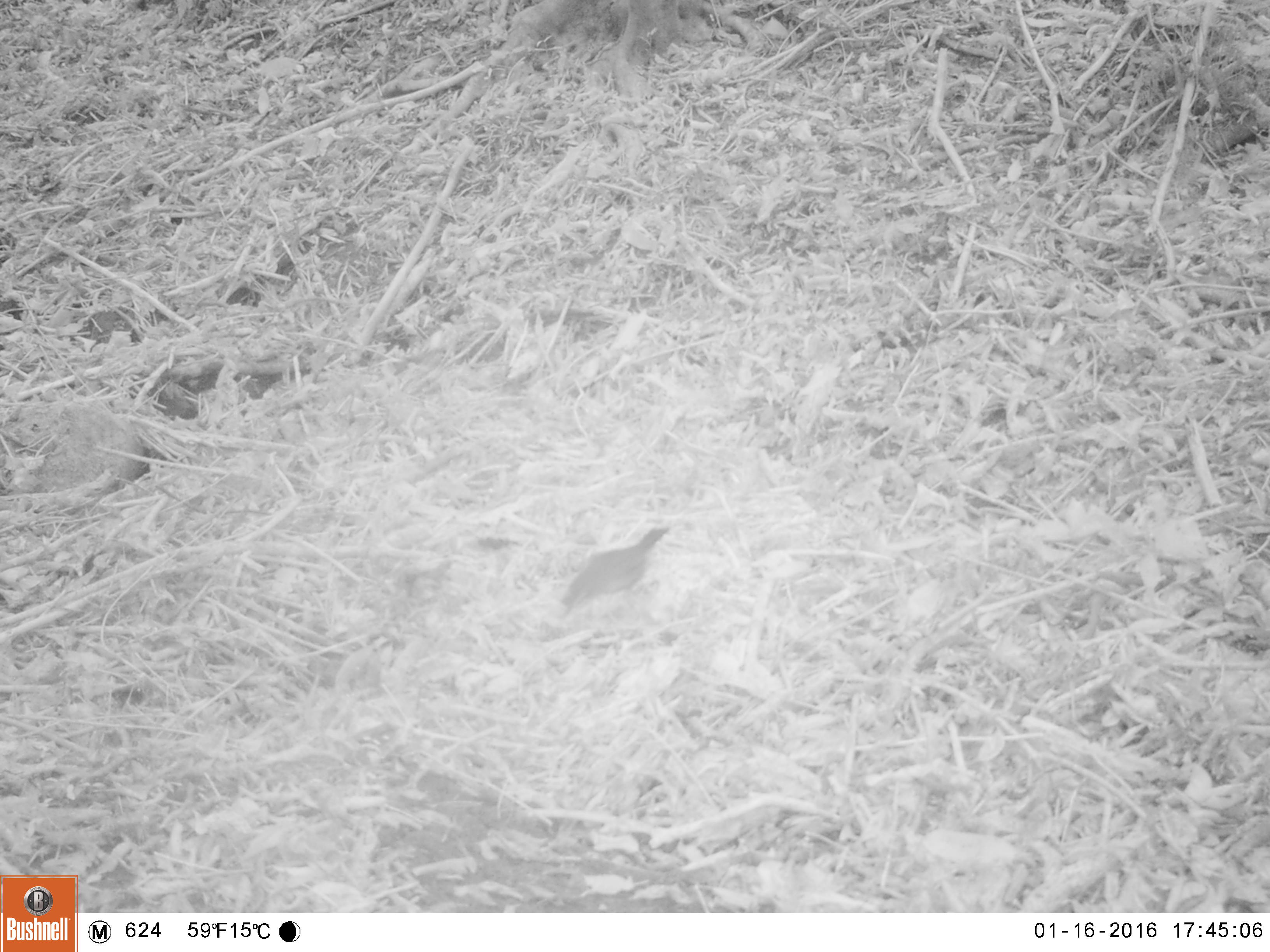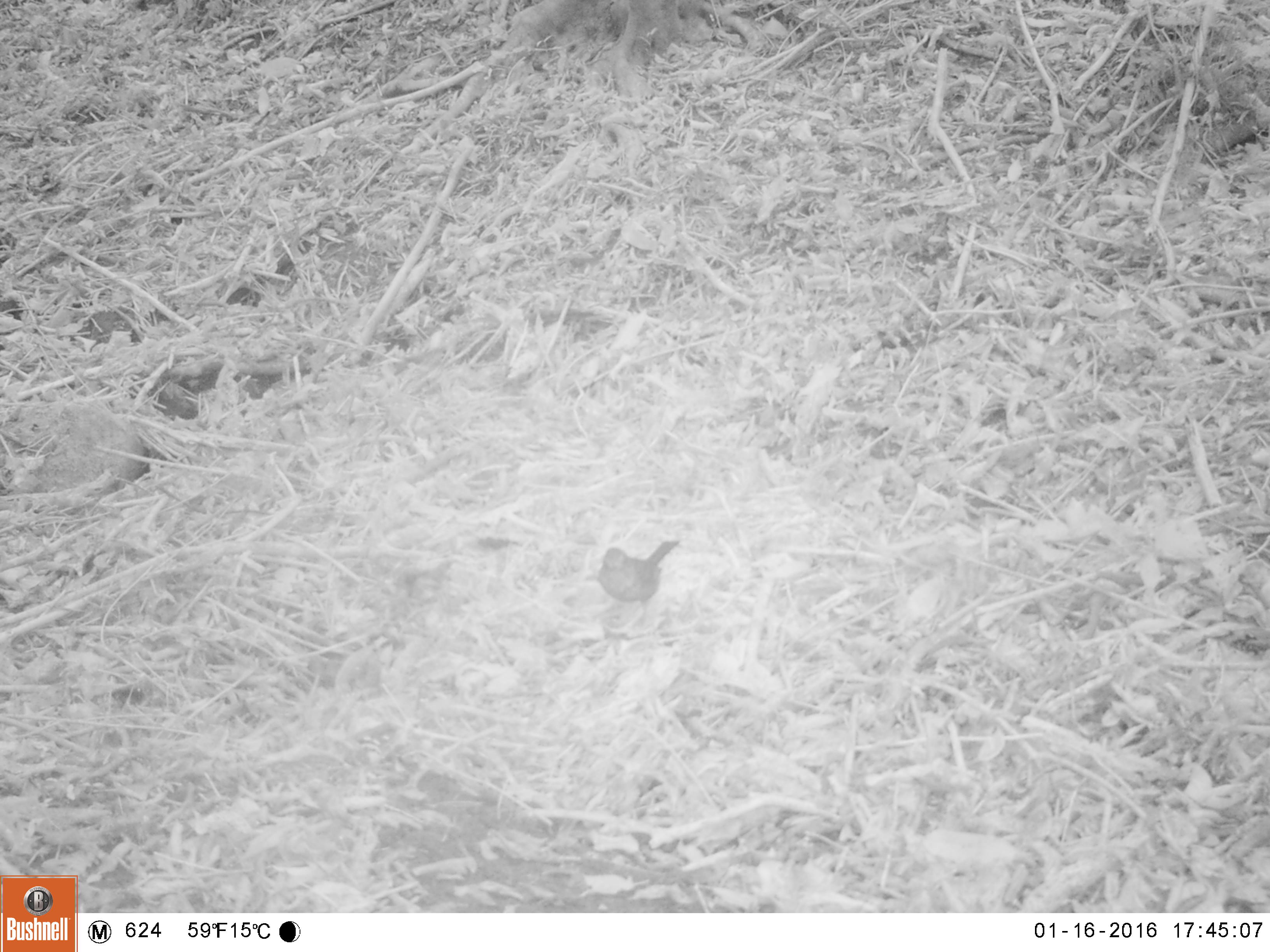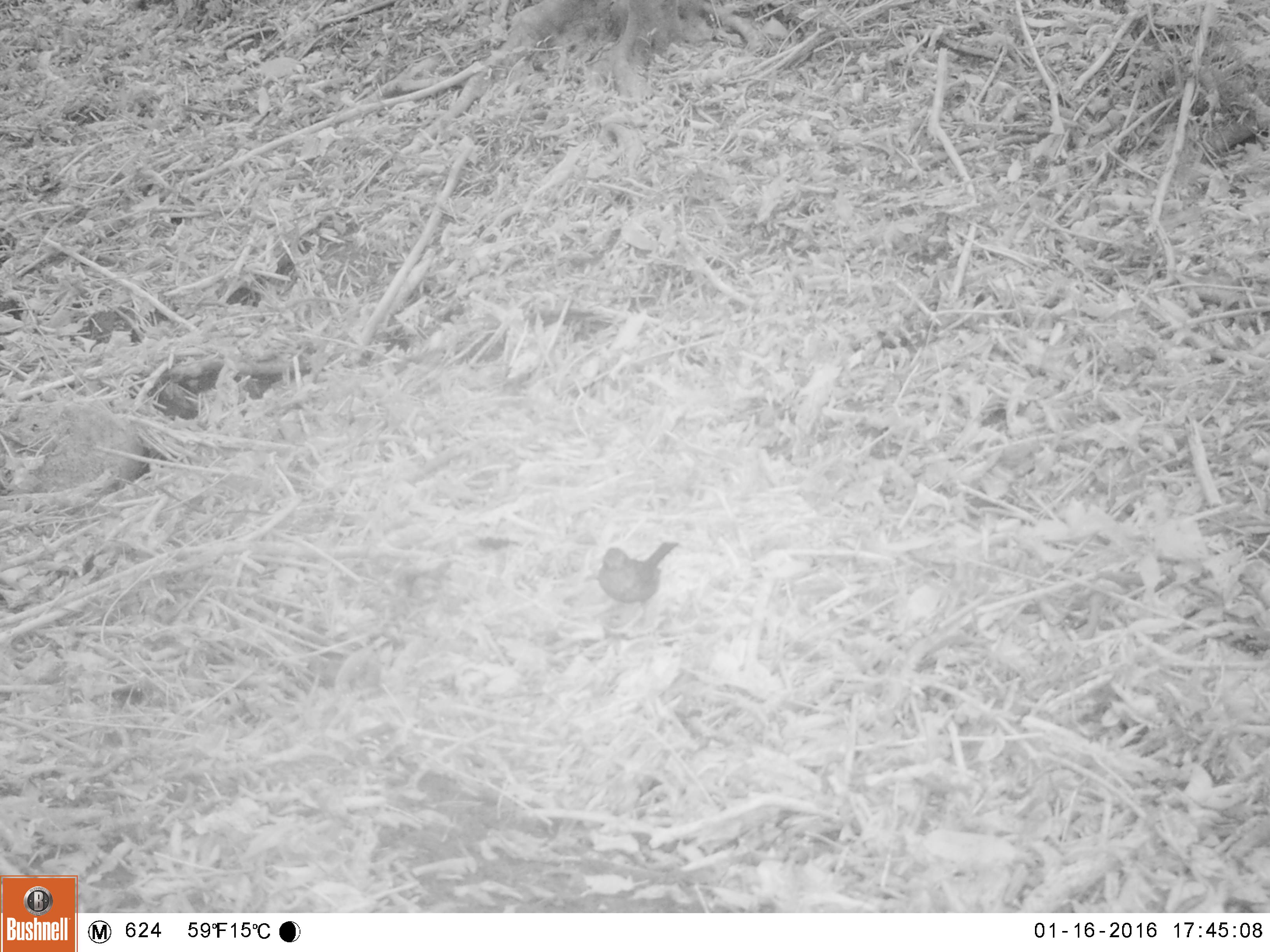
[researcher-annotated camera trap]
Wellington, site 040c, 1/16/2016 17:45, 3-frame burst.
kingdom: Animalia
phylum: Chordata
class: Aves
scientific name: Aves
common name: bird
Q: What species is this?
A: Bird (Aves).